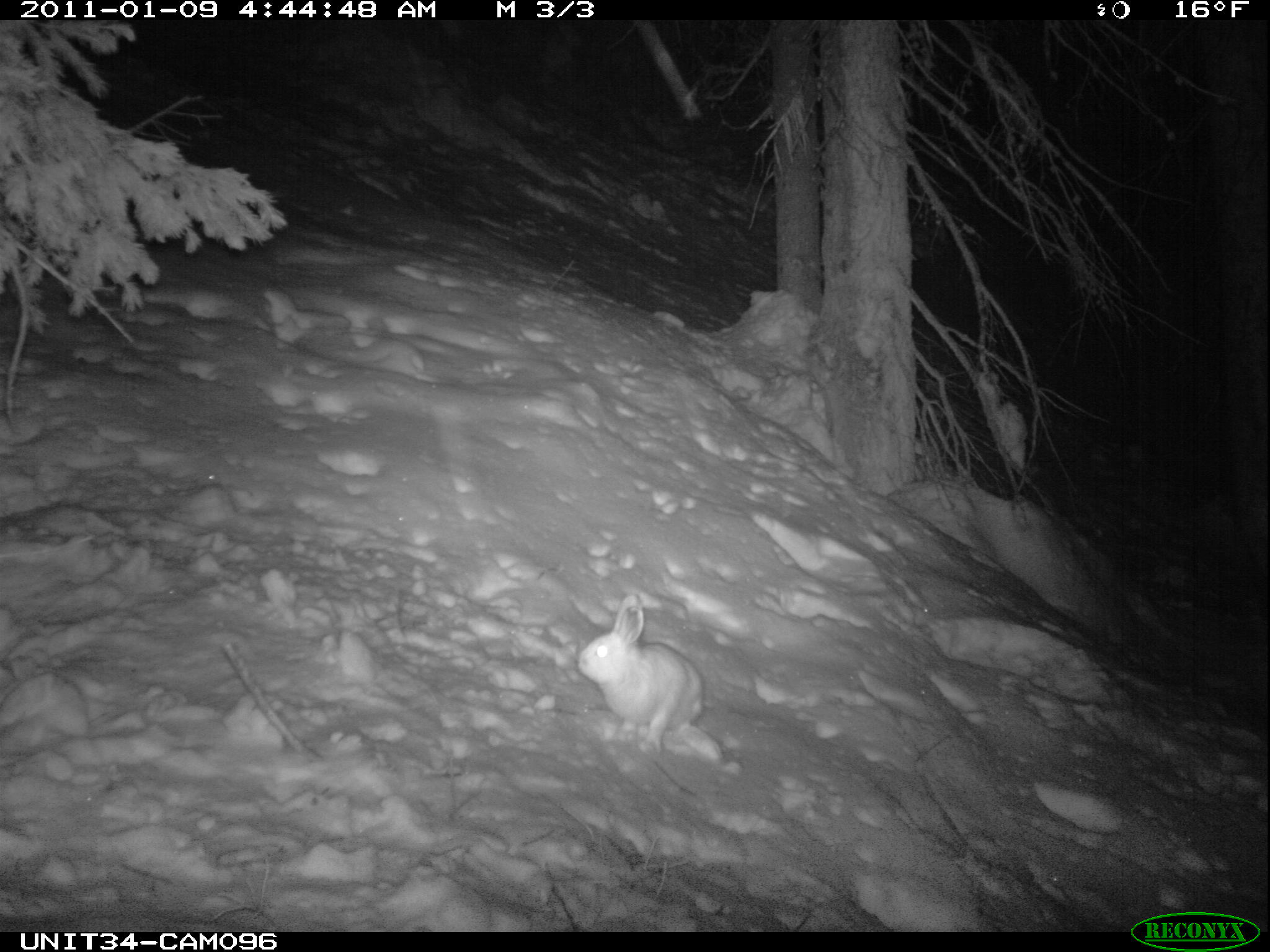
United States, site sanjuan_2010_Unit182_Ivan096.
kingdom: Animalia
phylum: Chordata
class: Mammalia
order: Lagomorpha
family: Leporidae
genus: Lepus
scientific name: Lepus americanus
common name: snowshoe hare